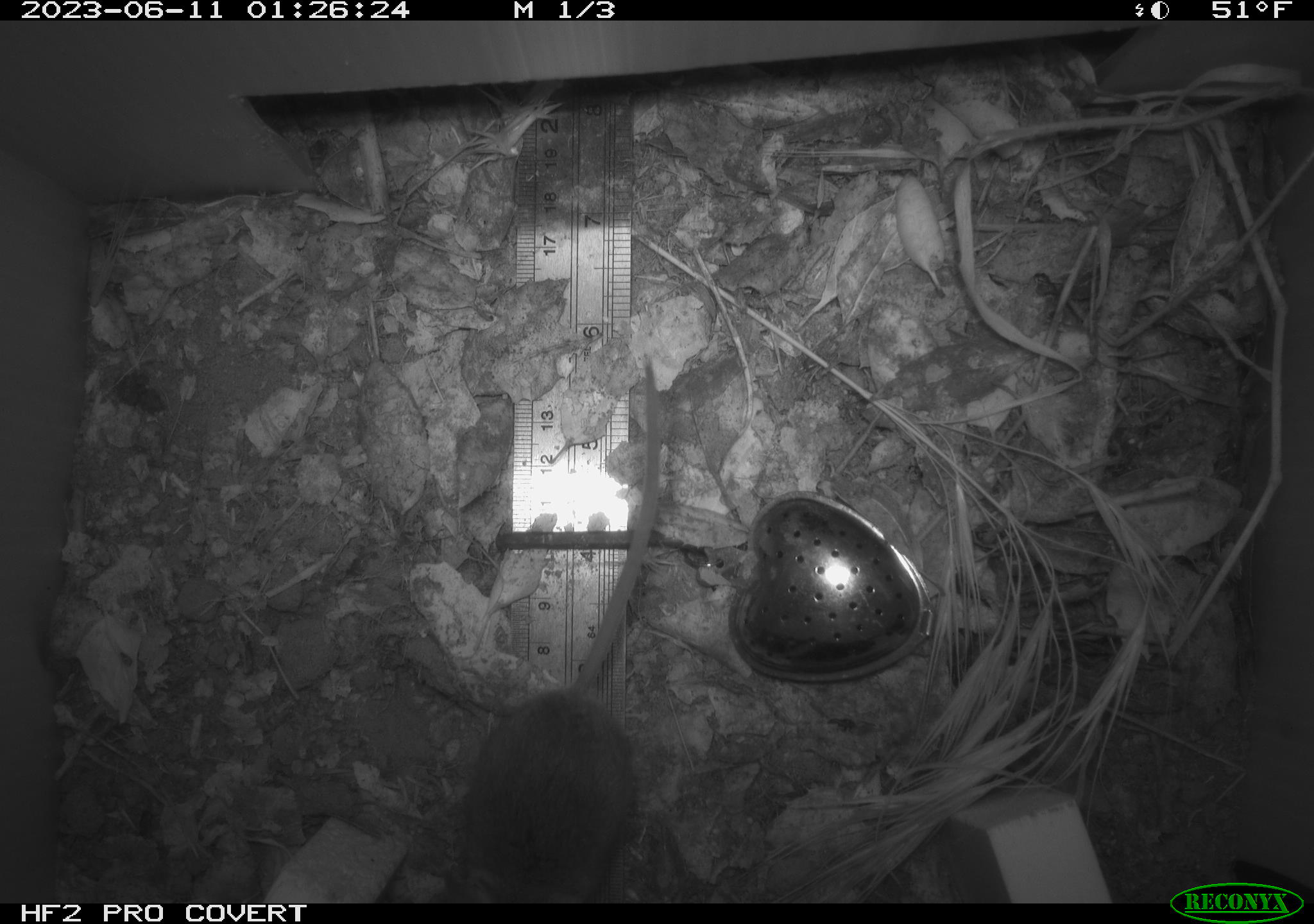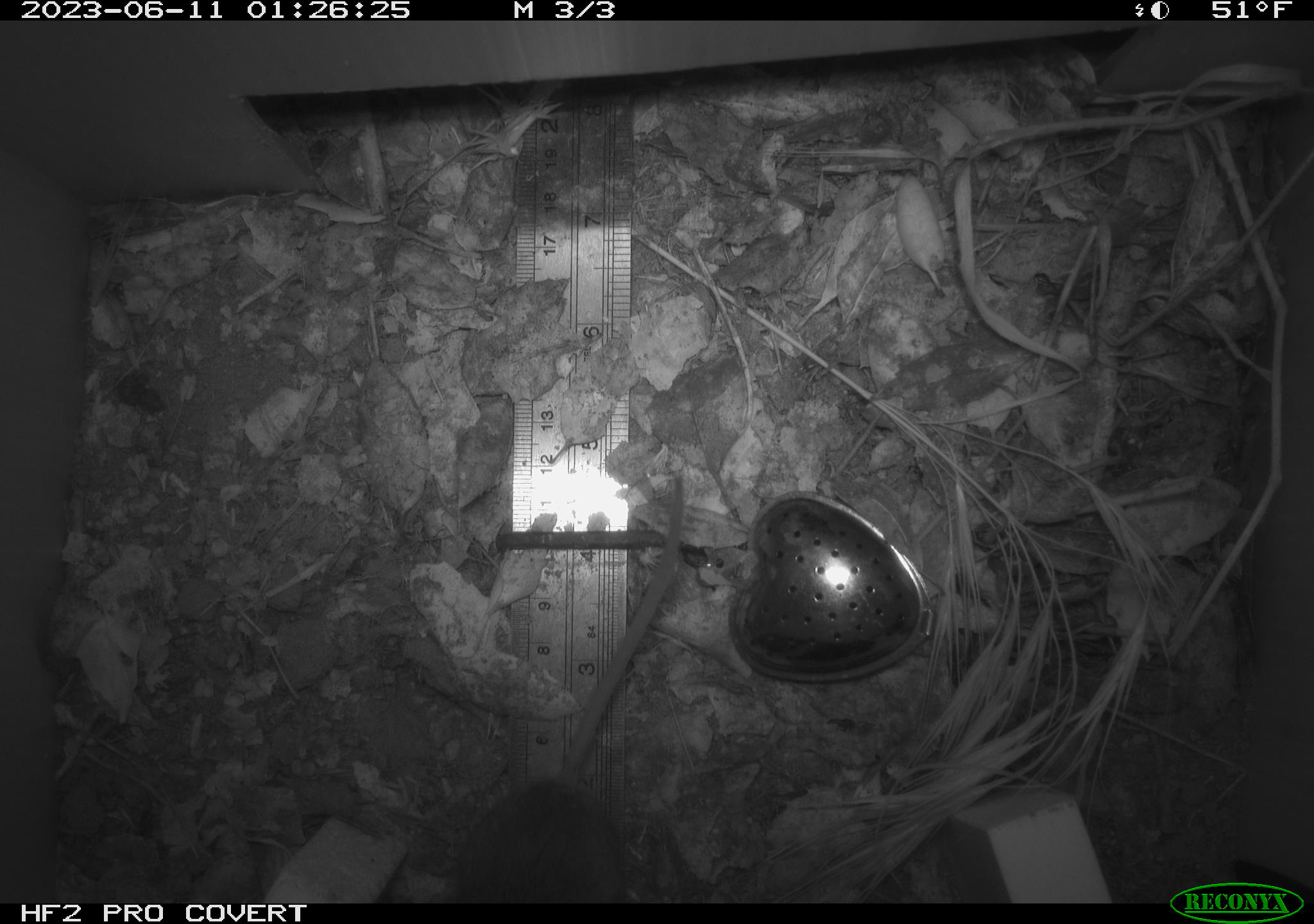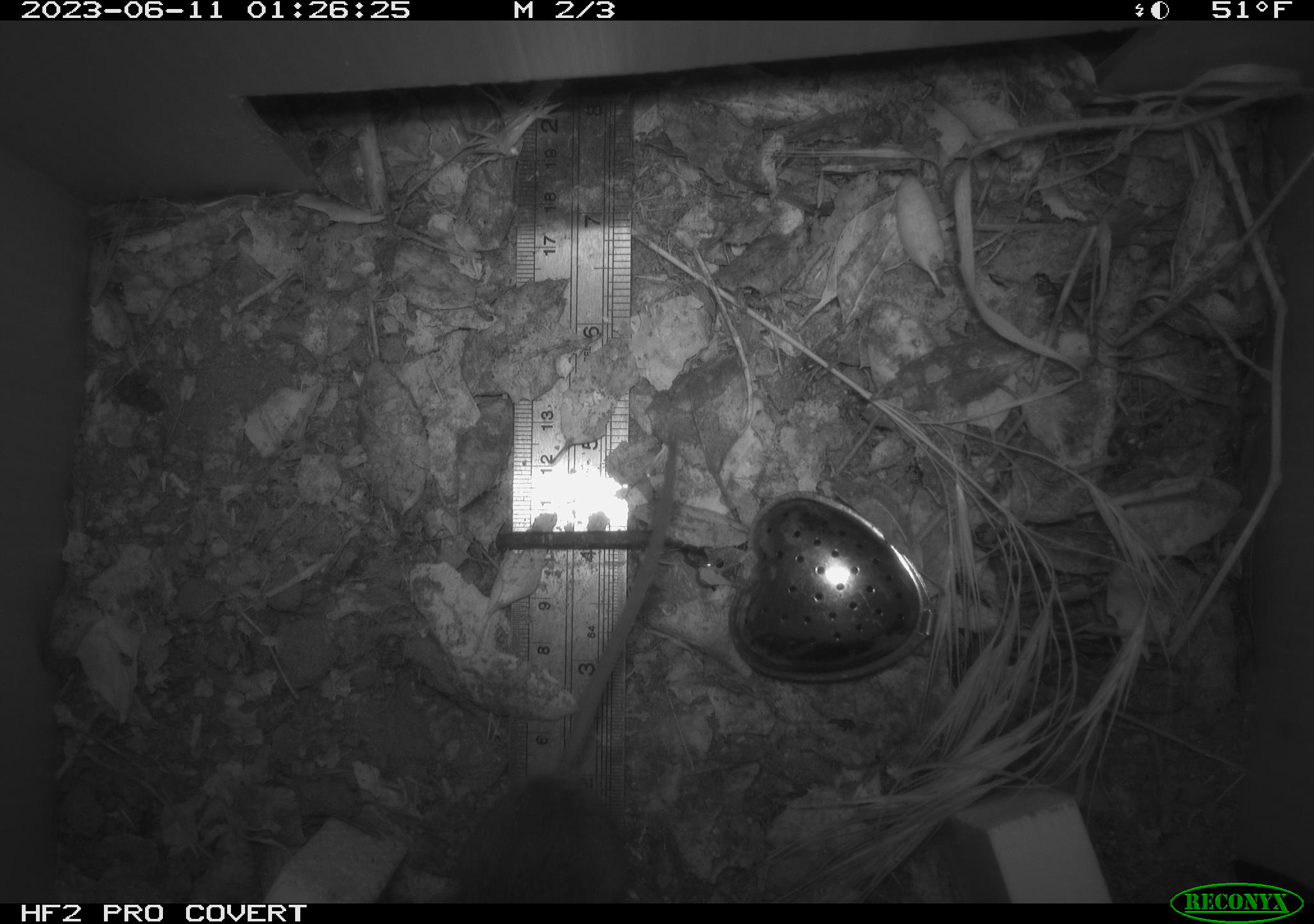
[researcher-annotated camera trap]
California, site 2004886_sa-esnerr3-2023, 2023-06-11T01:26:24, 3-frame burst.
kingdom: Animalia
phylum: Chordata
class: Mammalia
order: Rodentia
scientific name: Rodentia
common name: mouse species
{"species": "mouse species (Rodentia)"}